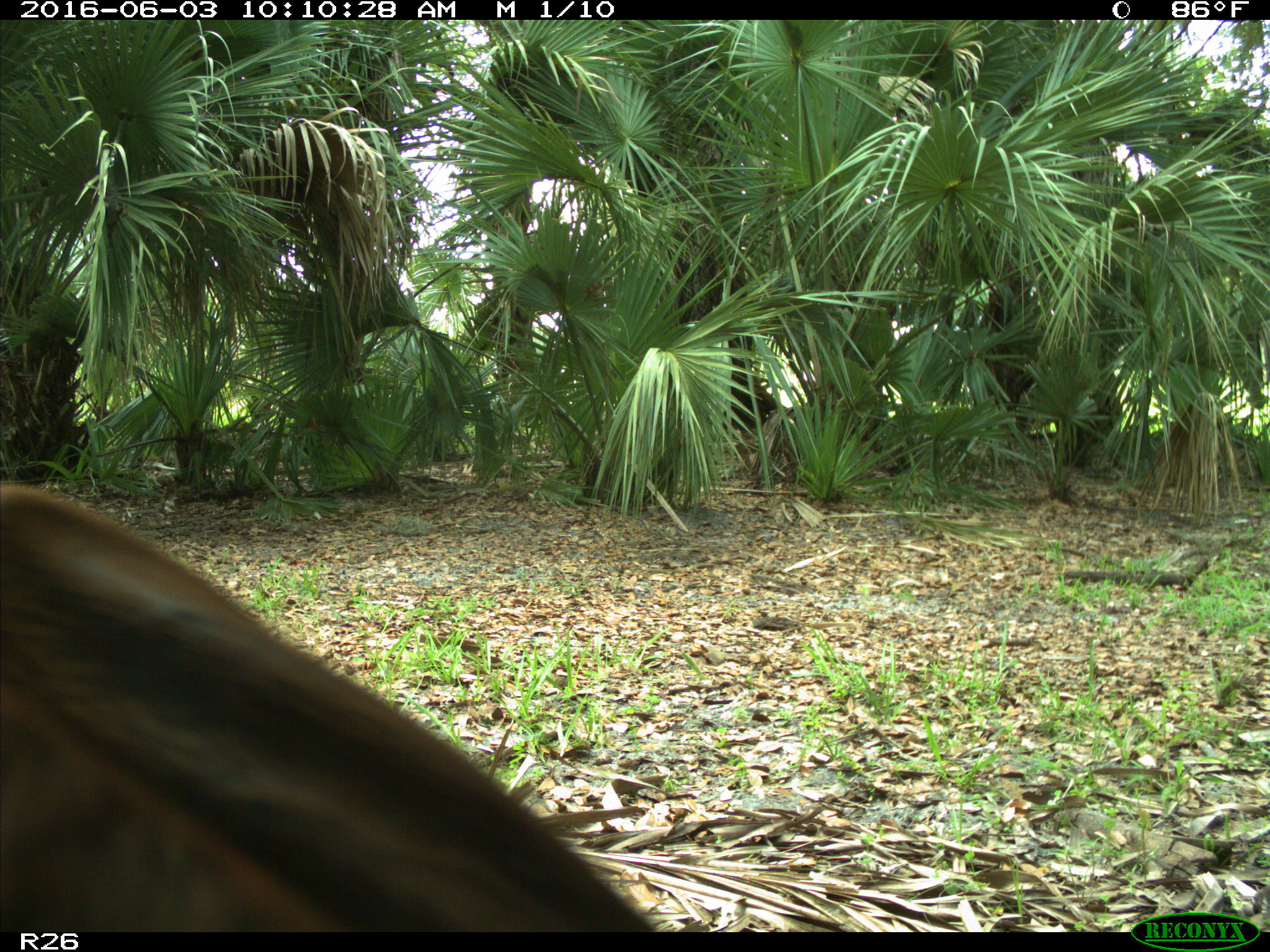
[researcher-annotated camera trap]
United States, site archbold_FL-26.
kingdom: Animalia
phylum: Chordata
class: Mammalia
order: Artiodactyla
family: Bovidae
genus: Bos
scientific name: Bos taurus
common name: domestic cow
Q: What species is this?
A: Bos taurus (domestic cow).